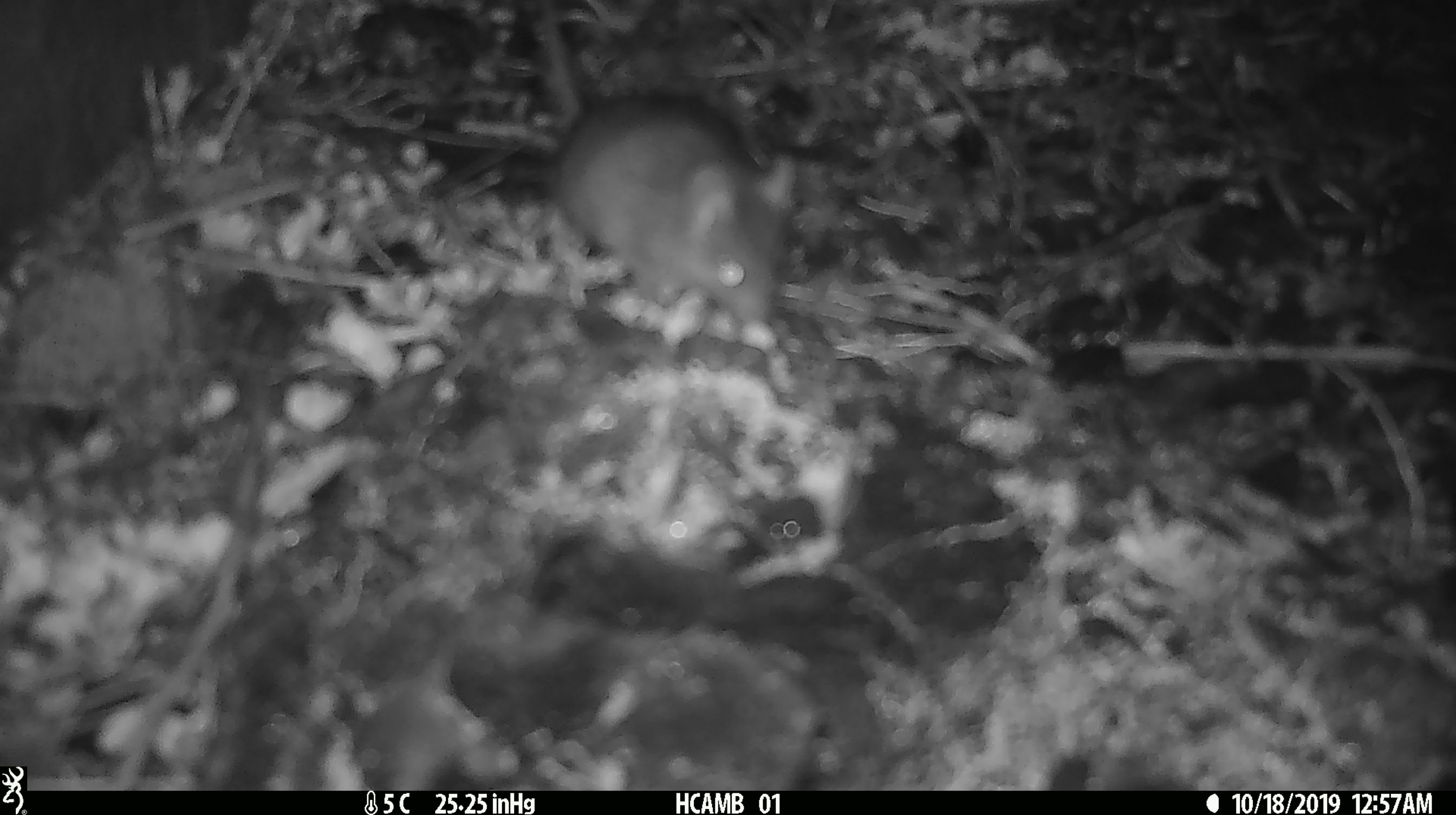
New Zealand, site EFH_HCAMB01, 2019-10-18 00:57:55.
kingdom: Animalia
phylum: Chordata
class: Mammalia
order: Rodentia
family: Muridae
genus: Mus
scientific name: Mus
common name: mouse